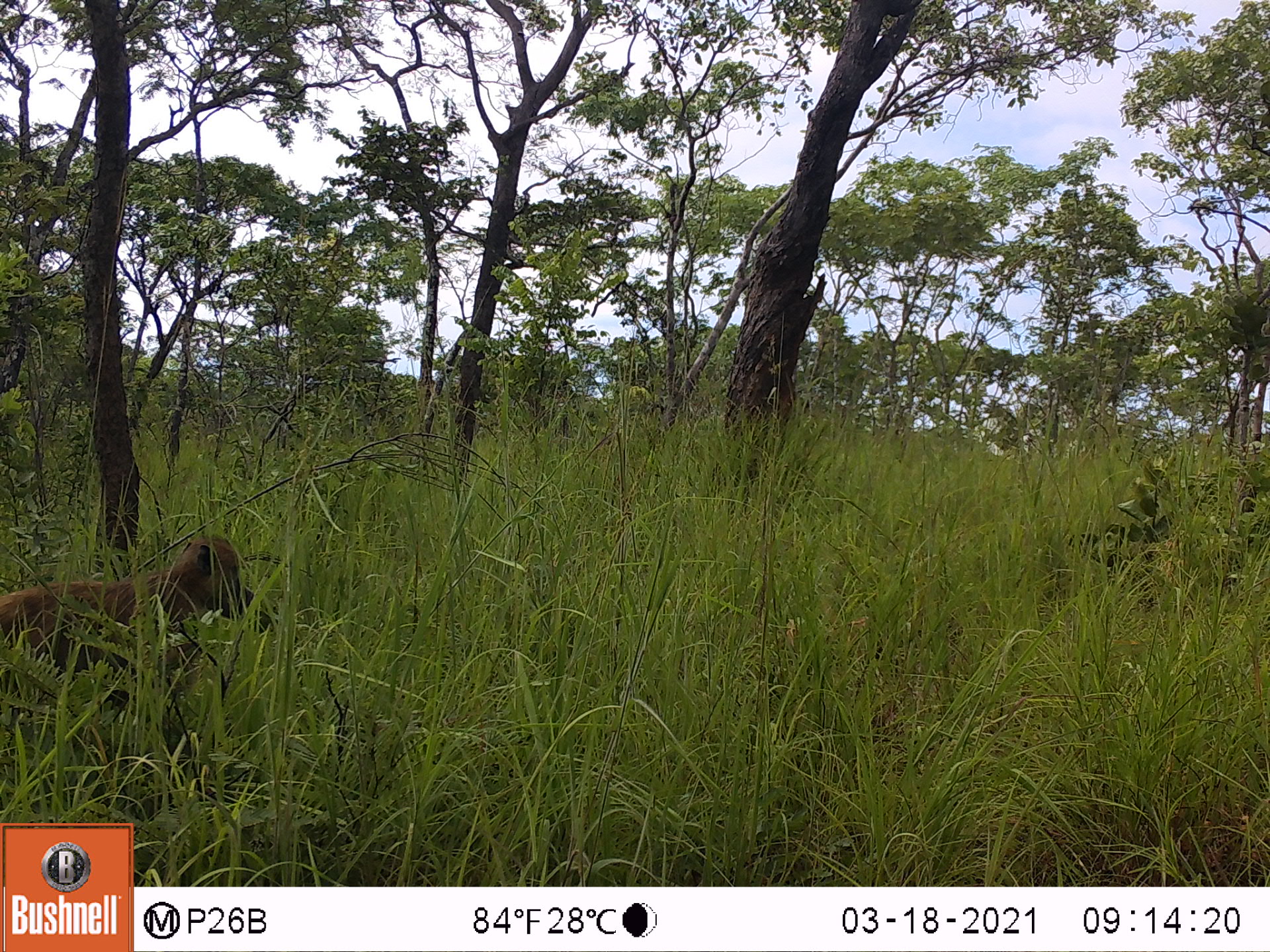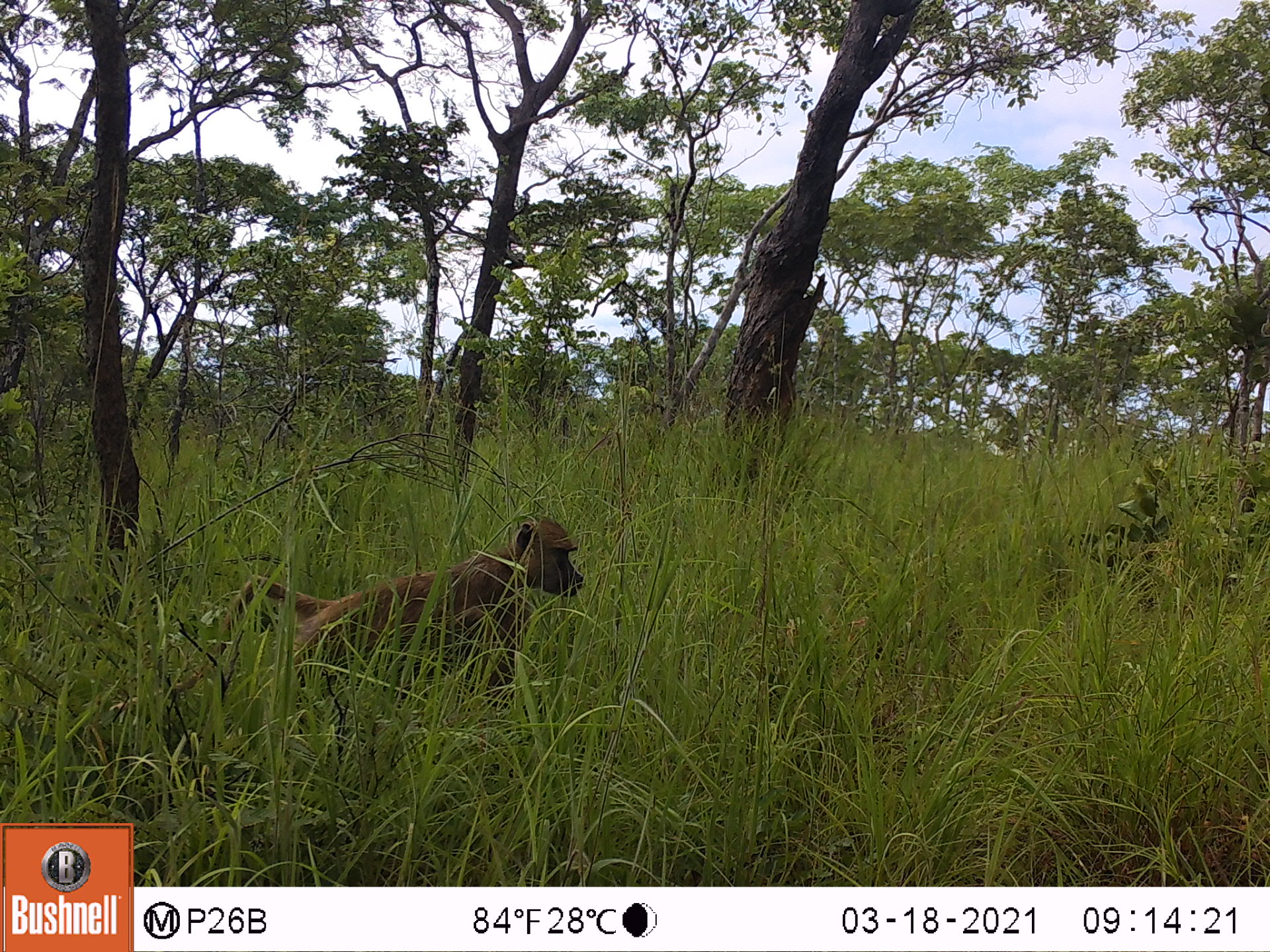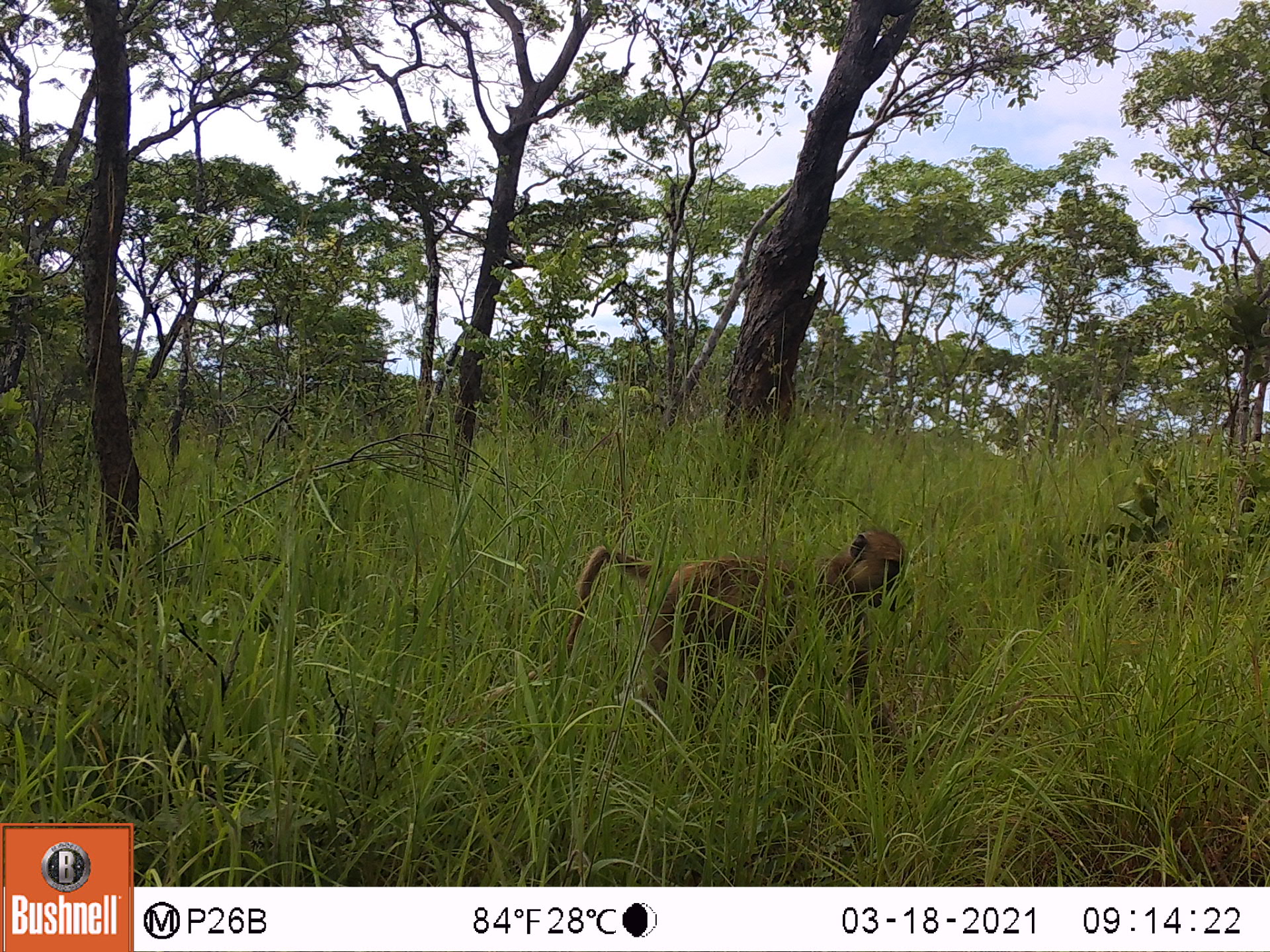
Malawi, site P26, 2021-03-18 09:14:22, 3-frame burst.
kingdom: Animalia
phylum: Chordata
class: Mammalia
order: Primates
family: Cercopithecidae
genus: Papio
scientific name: Papio cynocephalus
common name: yellow baboon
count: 1